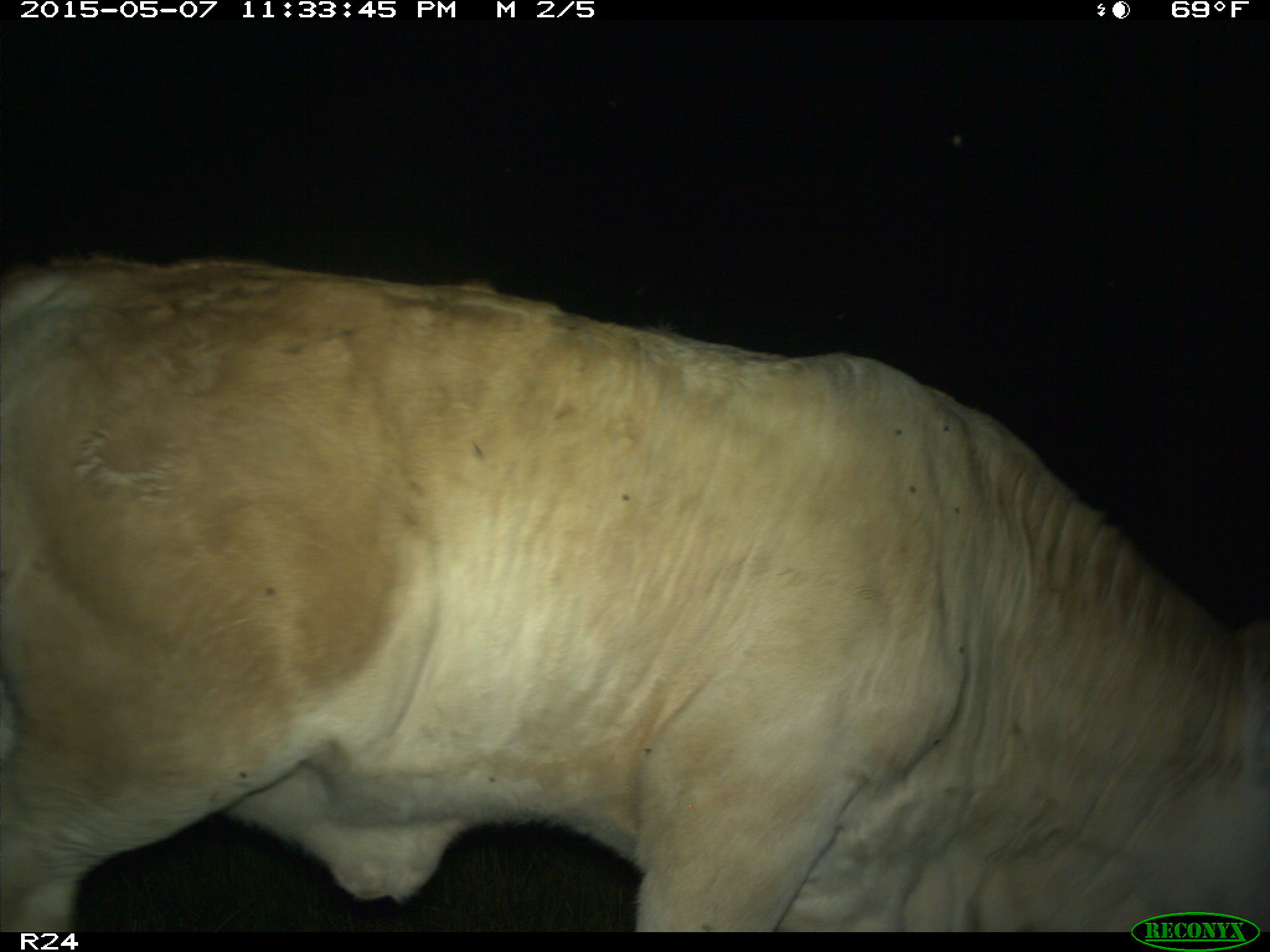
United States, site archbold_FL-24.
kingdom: Animalia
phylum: Chordata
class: Mammalia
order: Artiodactyla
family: Bovidae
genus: Bos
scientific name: Bos taurus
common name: domestic cow